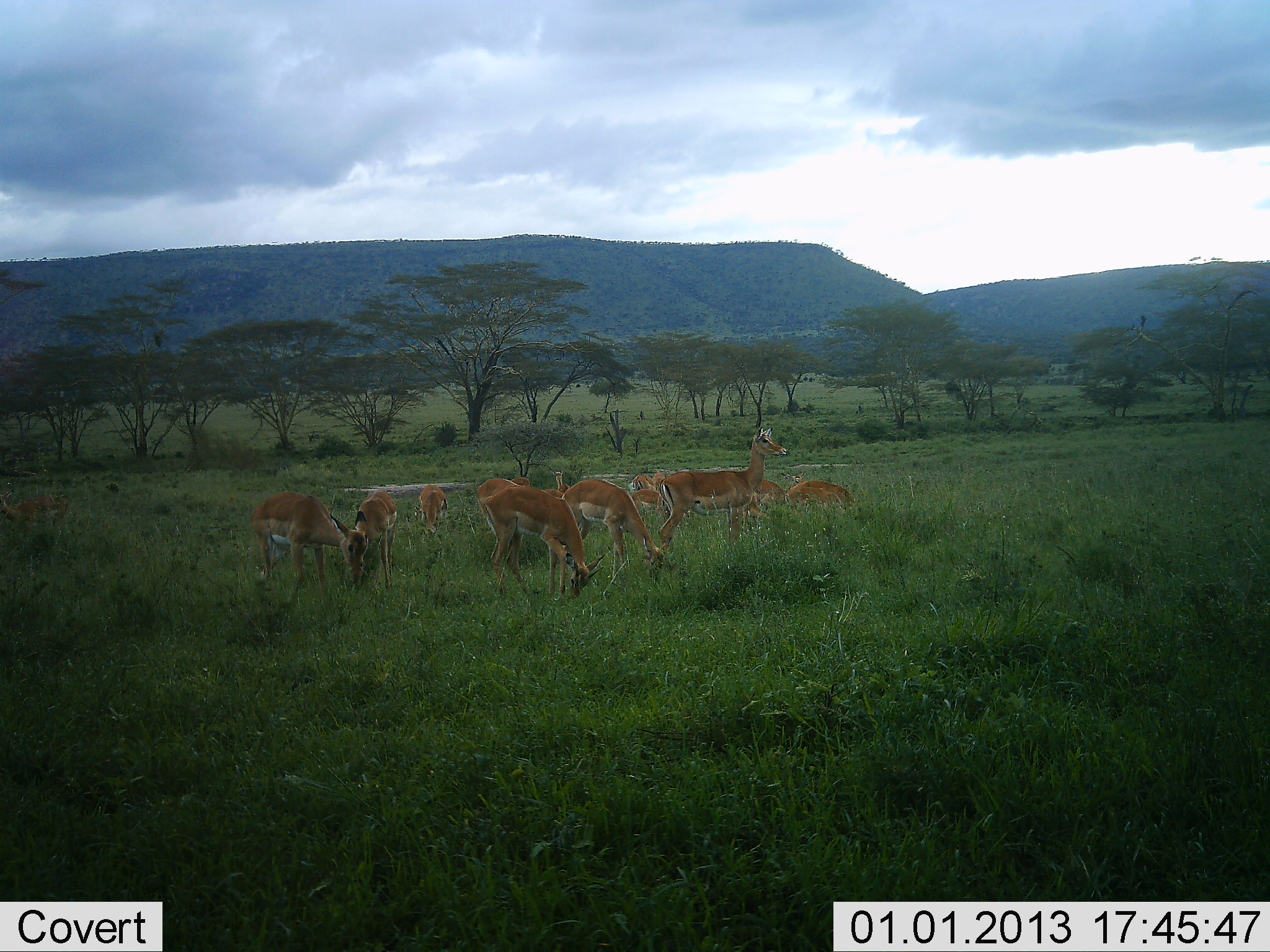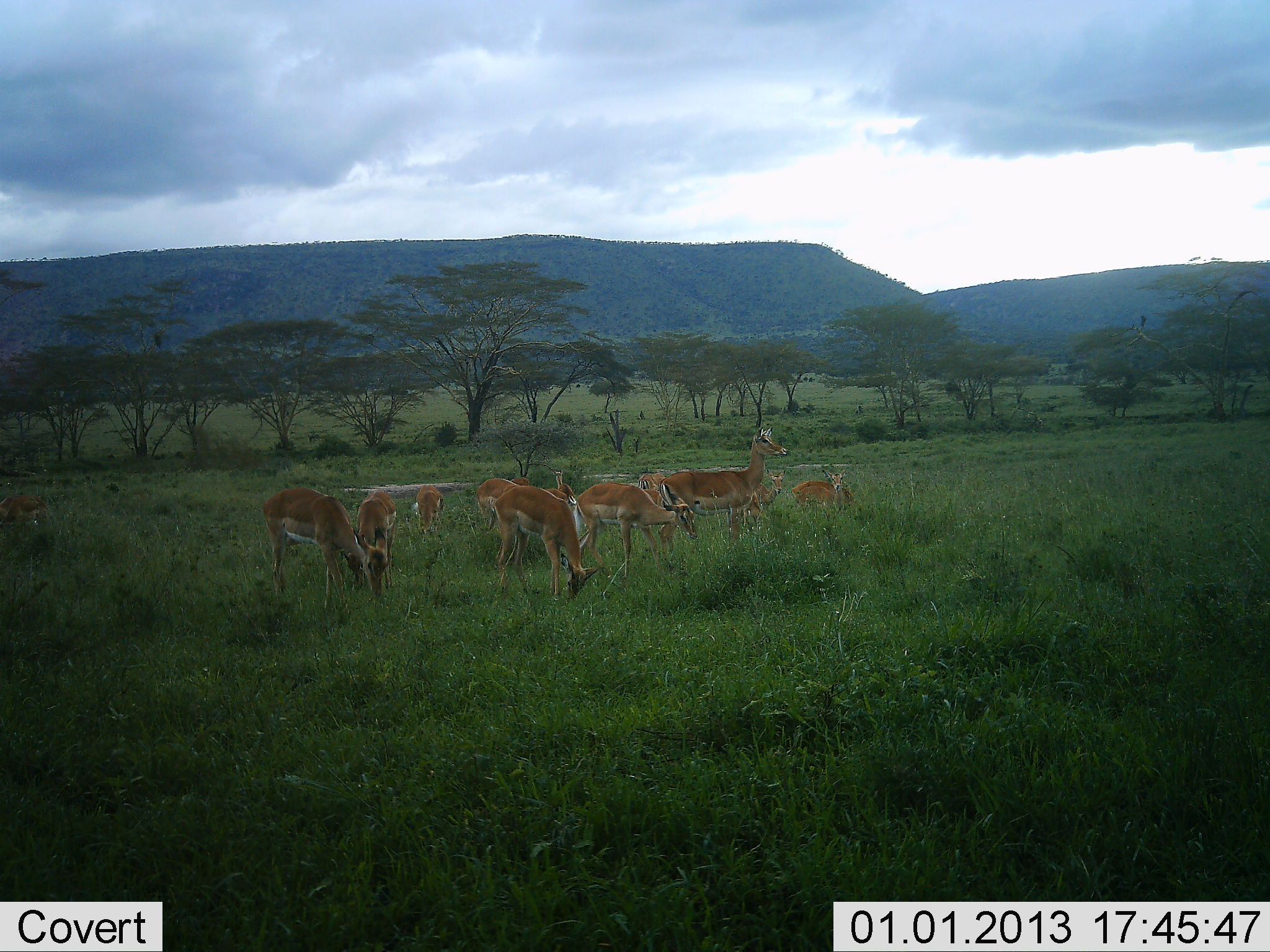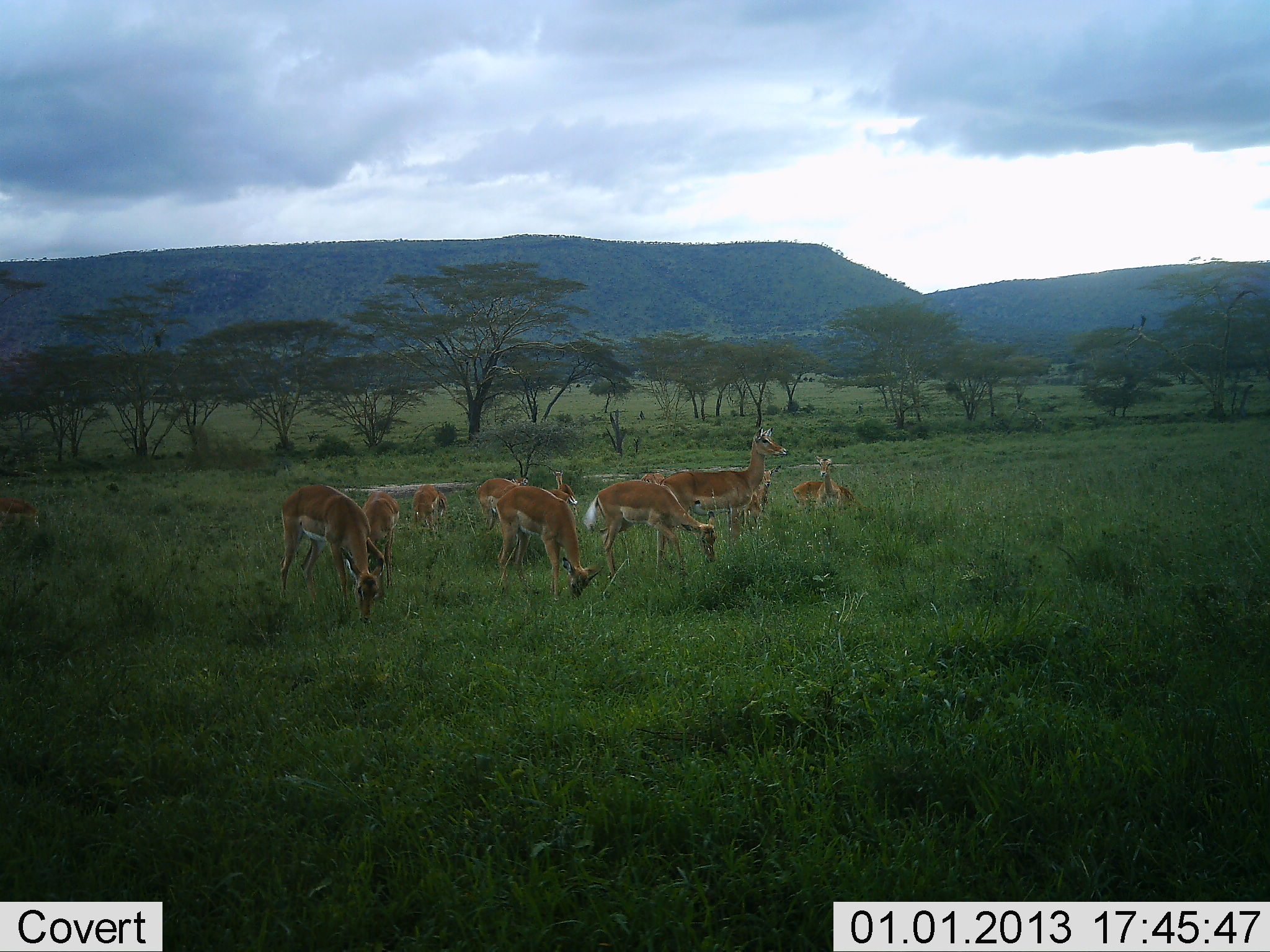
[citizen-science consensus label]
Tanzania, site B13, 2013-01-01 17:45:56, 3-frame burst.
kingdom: Animalia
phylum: Chordata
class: Mammalia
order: Artiodactyla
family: Bovidae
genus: Aepyceros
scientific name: Aepyceros melampus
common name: impala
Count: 10.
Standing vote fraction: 70%.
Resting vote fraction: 0%.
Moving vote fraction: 26%.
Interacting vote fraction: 0%.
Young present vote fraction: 17%.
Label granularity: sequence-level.